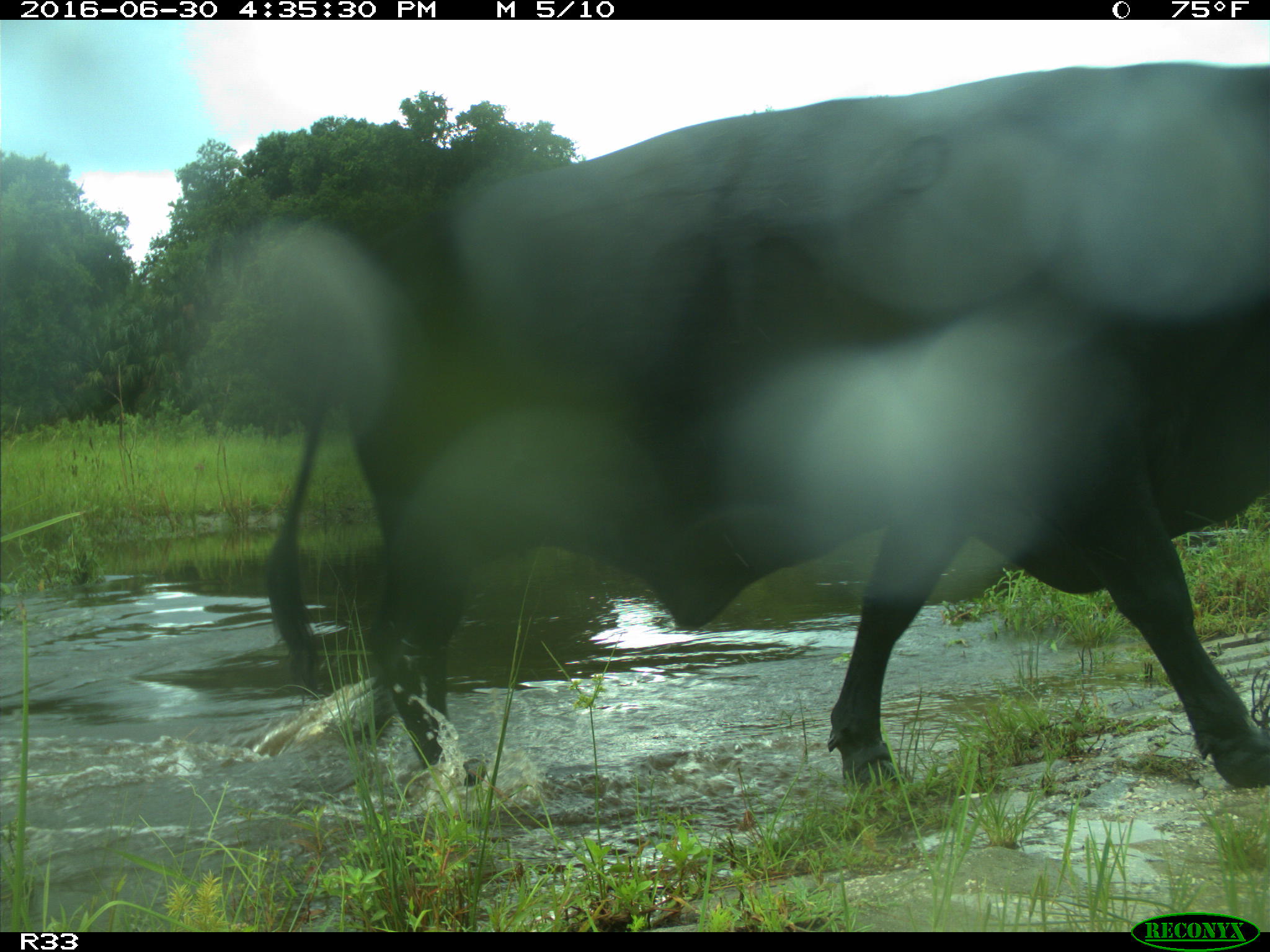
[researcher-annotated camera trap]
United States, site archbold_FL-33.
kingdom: Animalia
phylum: Chordata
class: Mammalia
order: Artiodactyla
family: Bovidae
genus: Bos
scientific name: Bos taurus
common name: domestic cow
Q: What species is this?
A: Bos taurus (domestic cow).